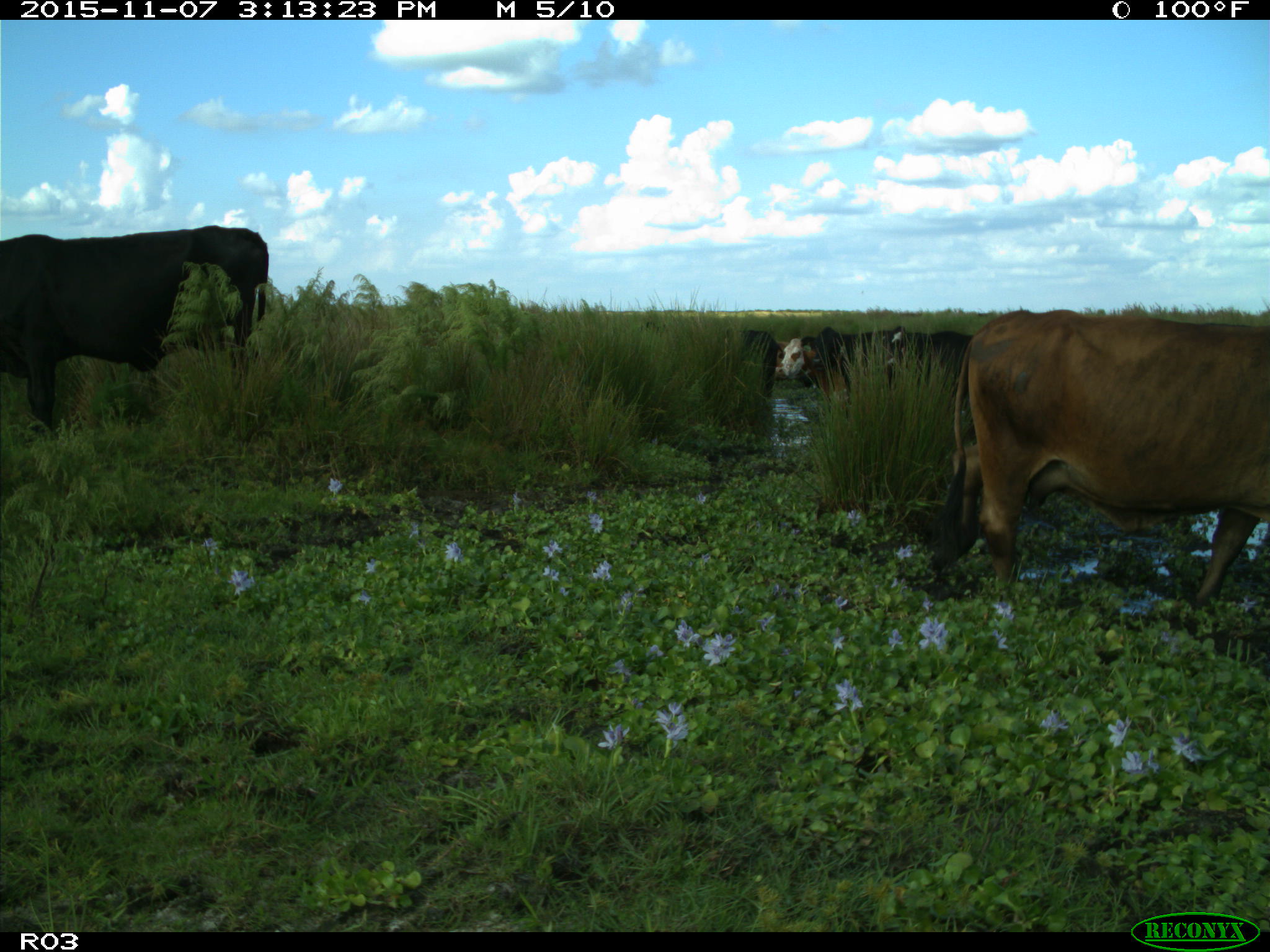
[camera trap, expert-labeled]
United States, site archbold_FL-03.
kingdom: Animalia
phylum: Chordata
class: Mammalia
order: Artiodactyla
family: Bovidae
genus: Bos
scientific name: Bos taurus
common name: domestic cow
Bos taurus (domestic cow).